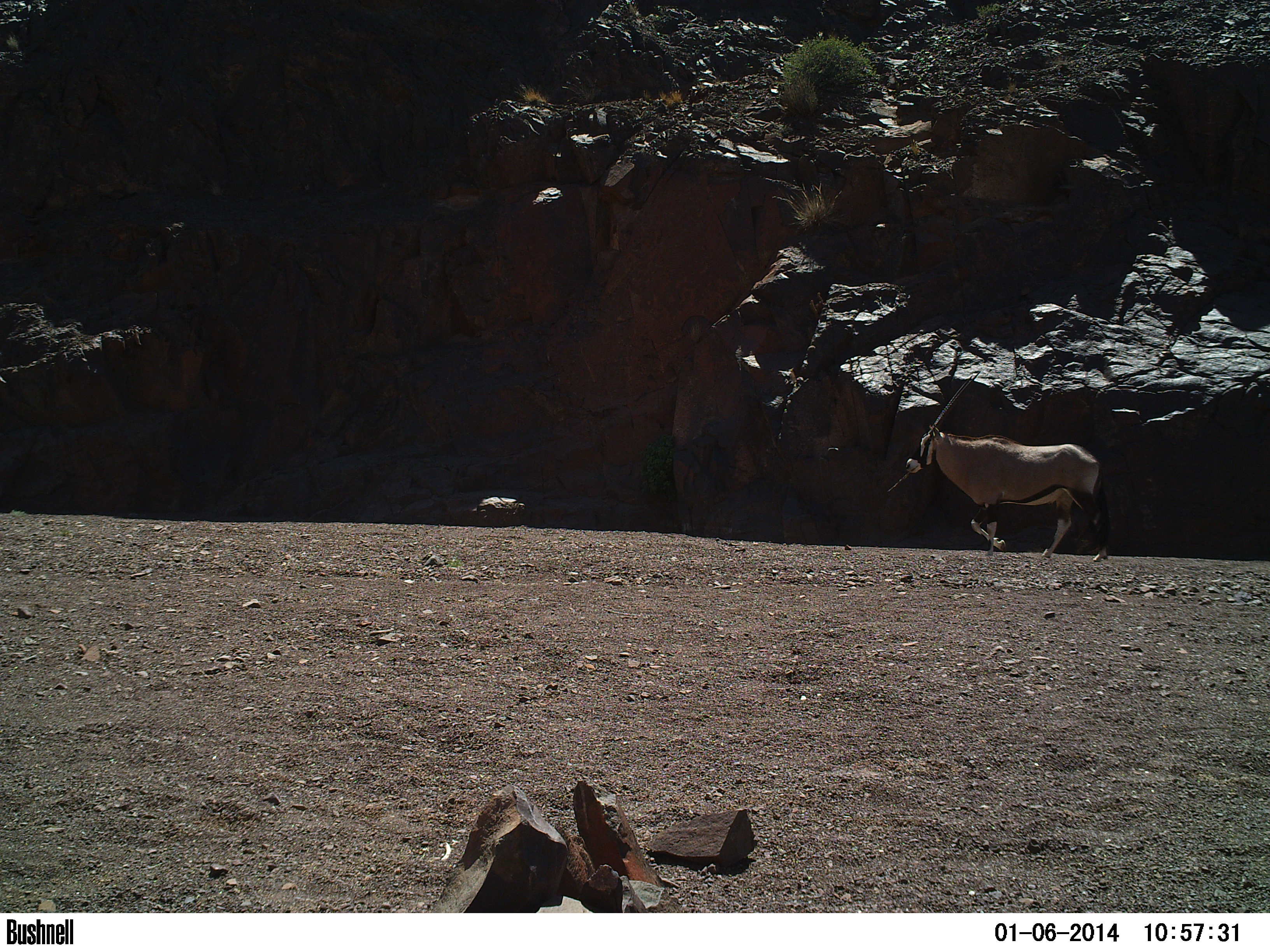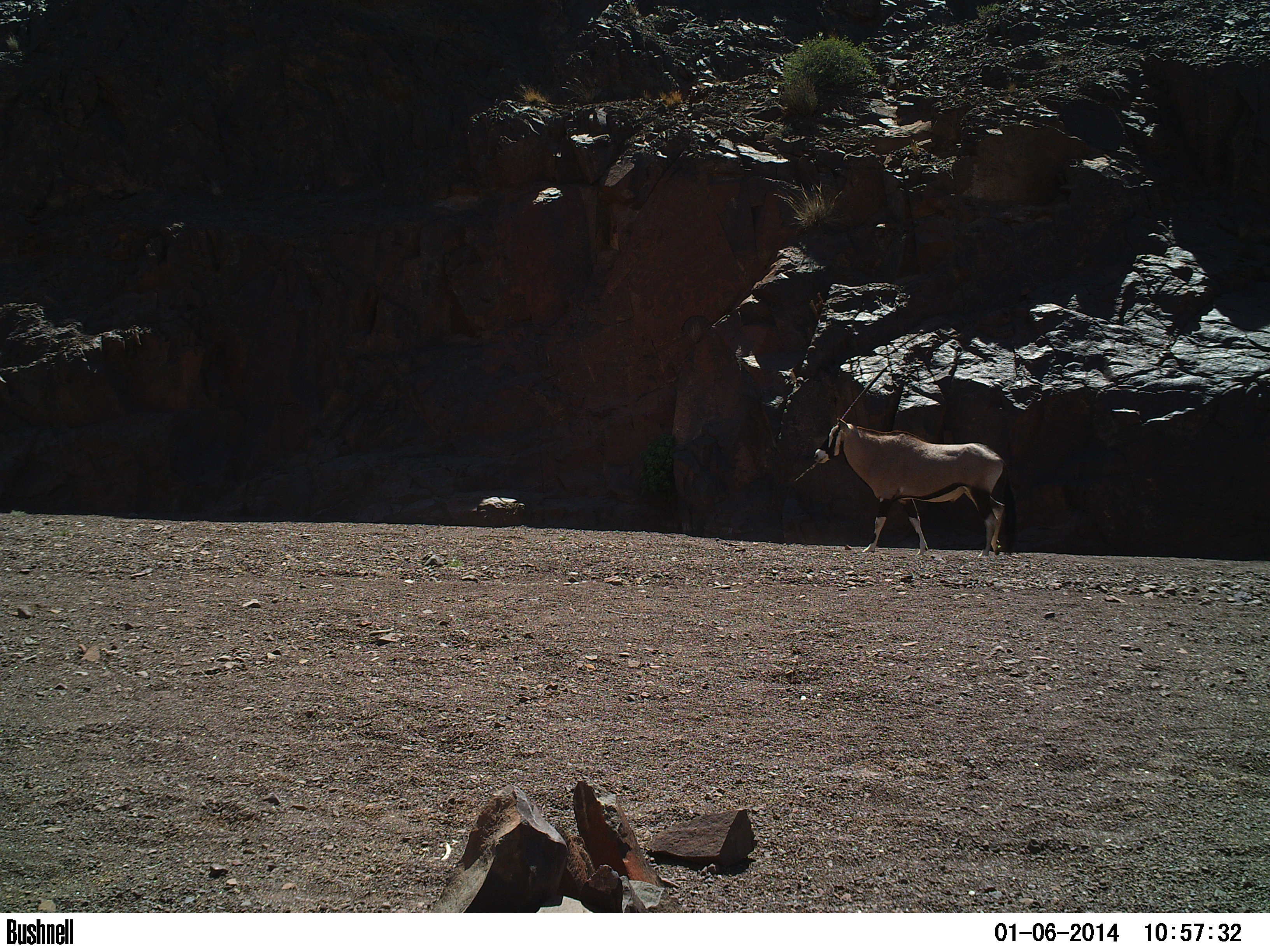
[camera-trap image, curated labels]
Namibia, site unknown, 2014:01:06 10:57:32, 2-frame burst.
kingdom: Animalia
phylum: Chordata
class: Mammalia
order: Artiodactyla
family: Bovidae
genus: Oryx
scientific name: Oryx gazella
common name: gemsbok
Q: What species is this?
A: Oryx gazella (gemsbok).